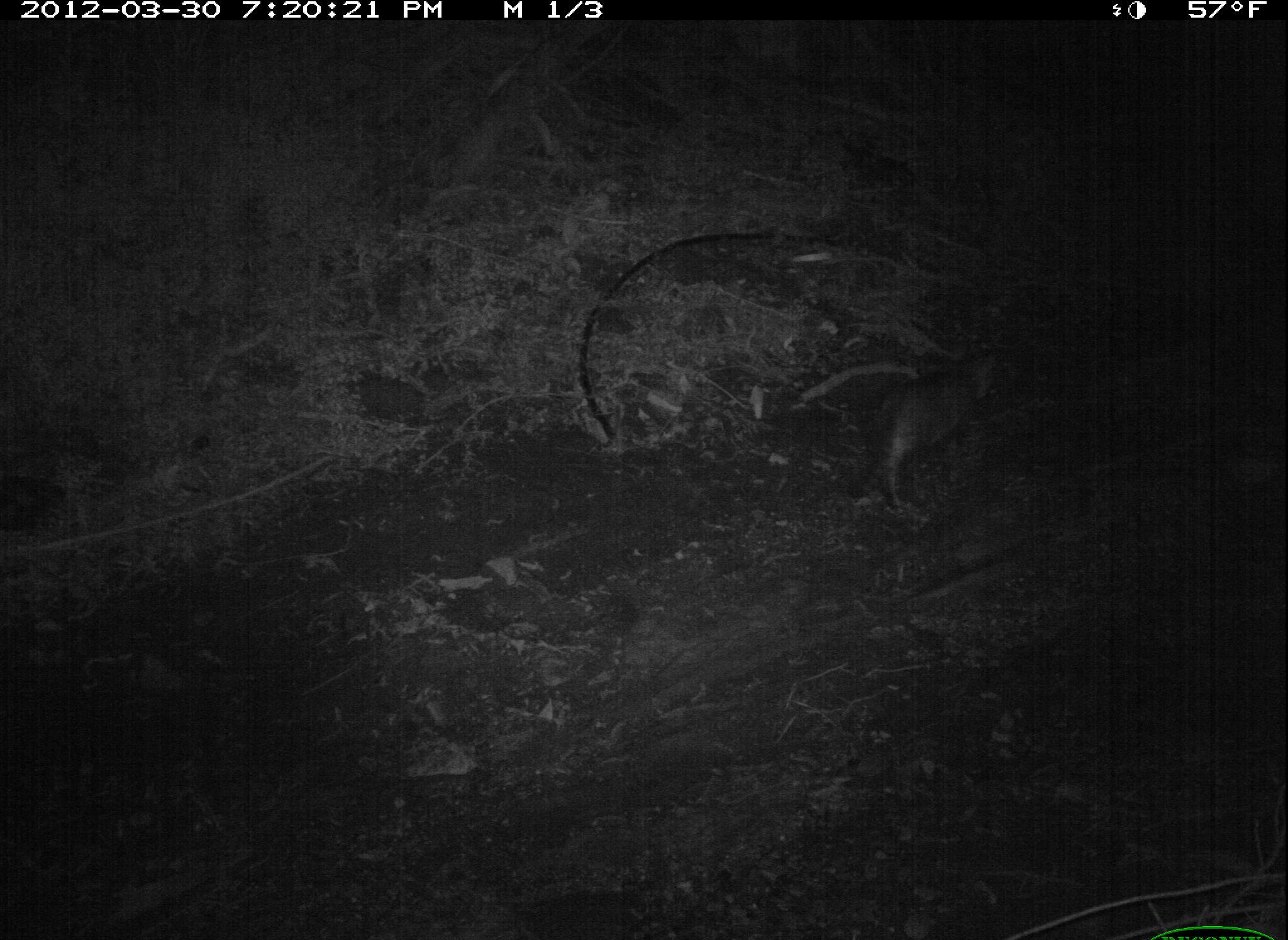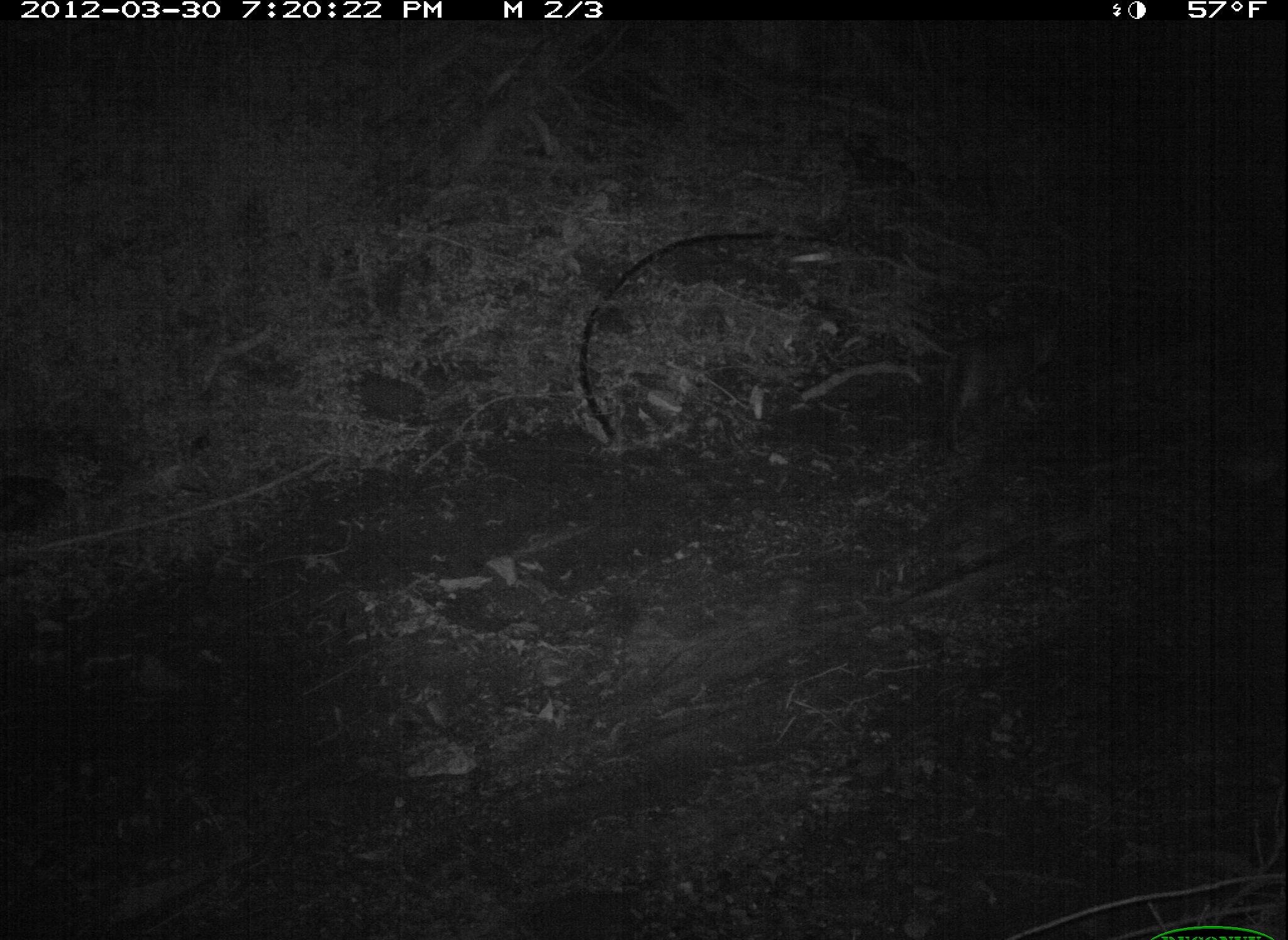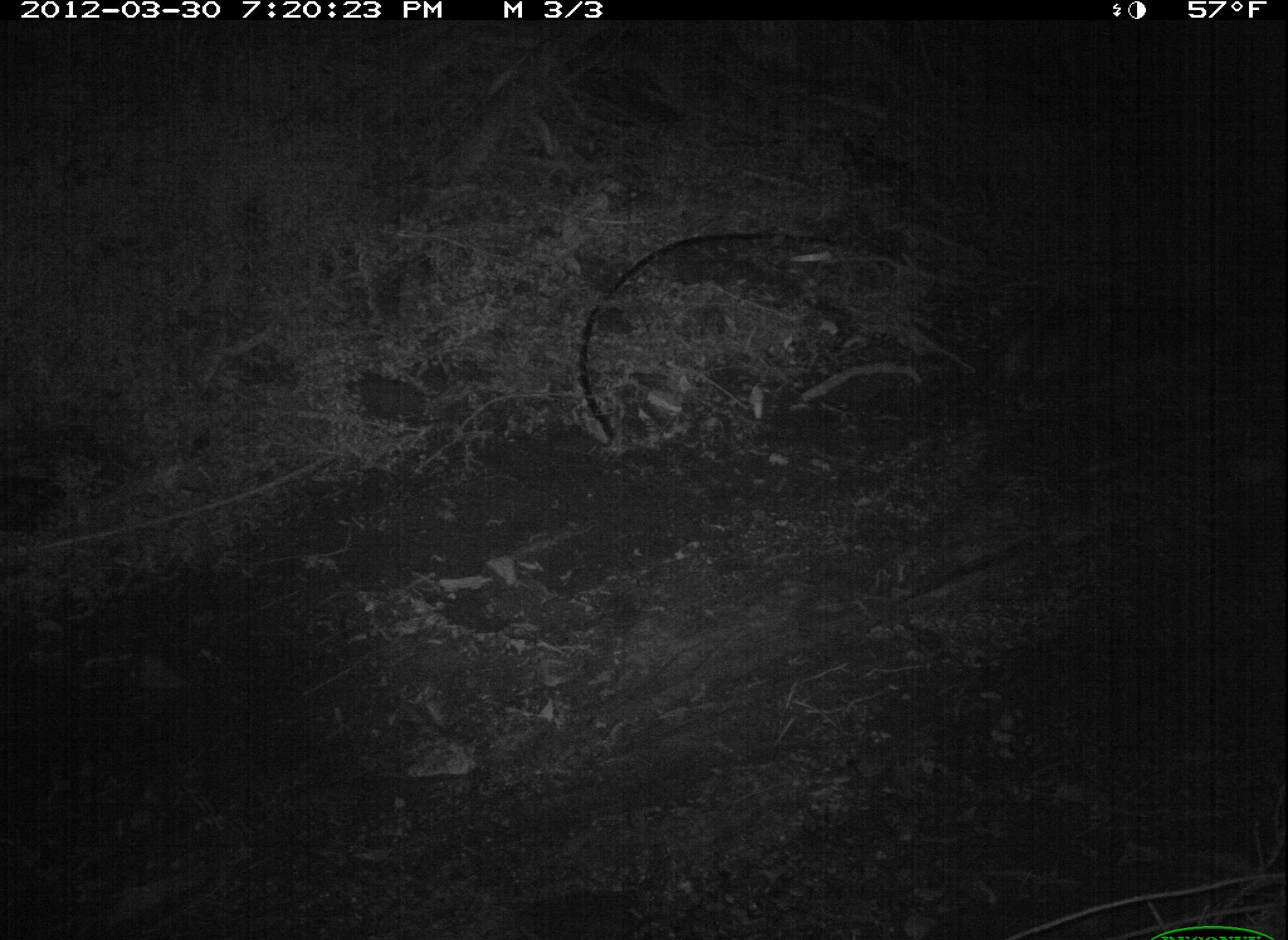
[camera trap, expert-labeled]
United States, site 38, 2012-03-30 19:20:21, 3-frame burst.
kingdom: Animalia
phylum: Chordata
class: Mammalia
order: Carnivora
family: Felidae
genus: Felis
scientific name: Felis catus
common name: cat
Cat (Felis catus).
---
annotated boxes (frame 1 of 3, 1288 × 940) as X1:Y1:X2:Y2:
cat: 848:343:1008:519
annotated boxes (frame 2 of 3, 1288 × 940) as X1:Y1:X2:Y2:
cat: 926:300:1067:467